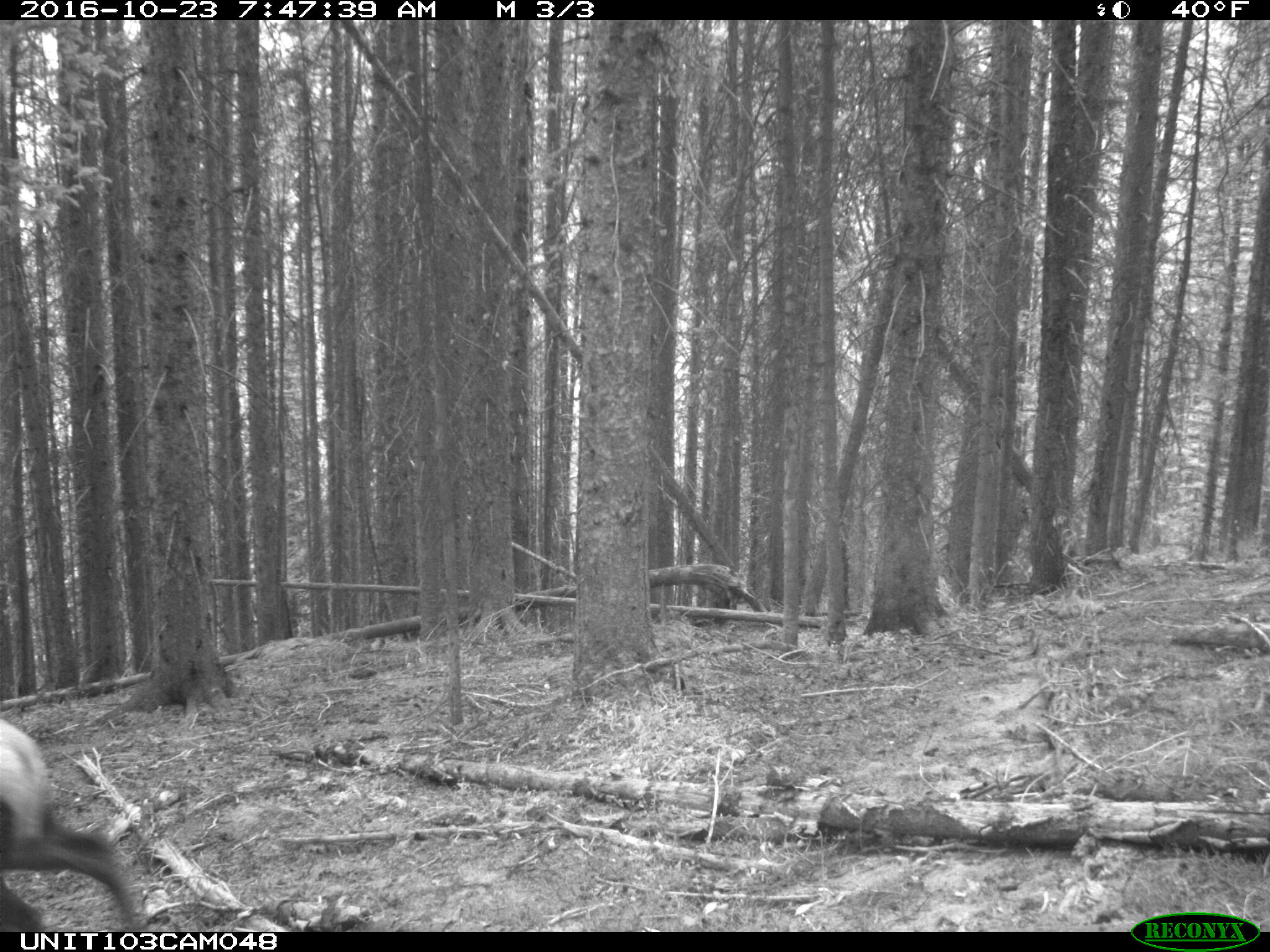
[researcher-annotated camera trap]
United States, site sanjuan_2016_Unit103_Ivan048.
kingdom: Animalia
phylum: Chordata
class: Mammalia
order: Artiodactyla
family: Cervidae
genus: Cervus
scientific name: Cervus elaphus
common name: red deer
Cervus elaphus (red deer).